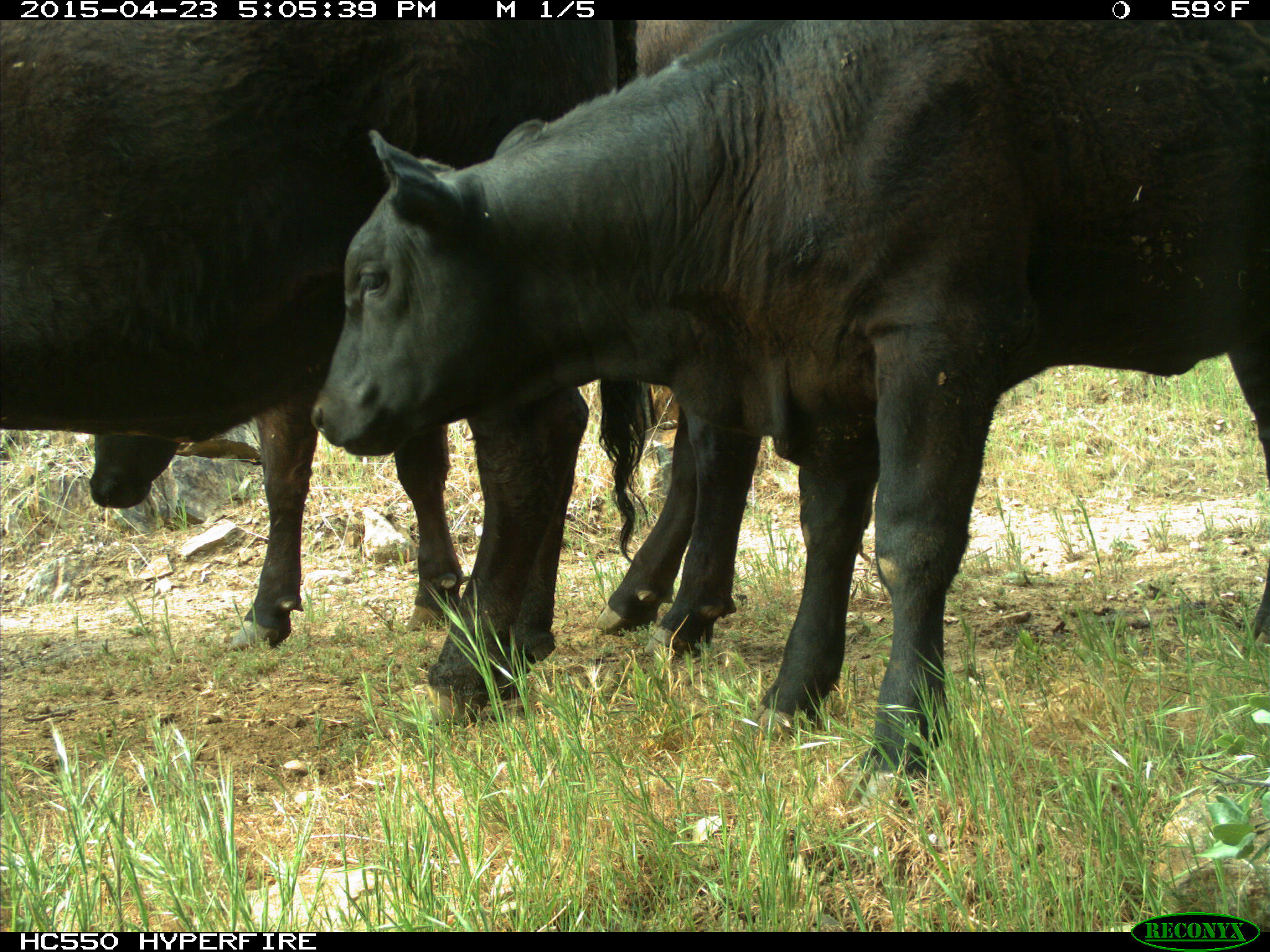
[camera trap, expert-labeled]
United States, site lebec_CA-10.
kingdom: Animalia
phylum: Chordata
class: Mammalia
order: Artiodactyla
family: Bovidae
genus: Bos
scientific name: Bos taurus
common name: domestic cow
Bos taurus (domestic cow).